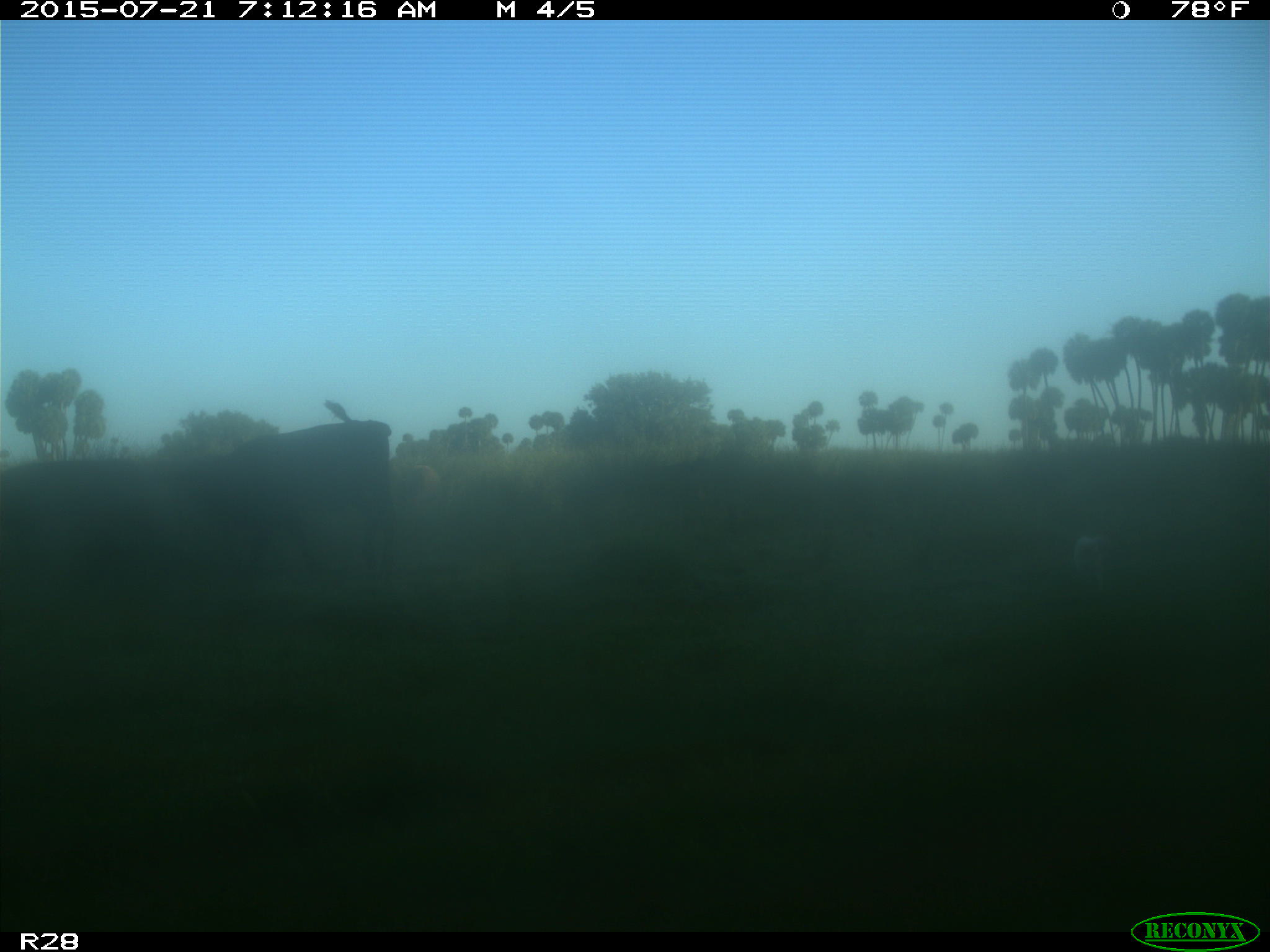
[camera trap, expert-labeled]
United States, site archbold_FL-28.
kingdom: Animalia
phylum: Chordata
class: Mammalia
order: Artiodactyla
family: Bovidae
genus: Bos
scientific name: Bos taurus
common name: domestic cow